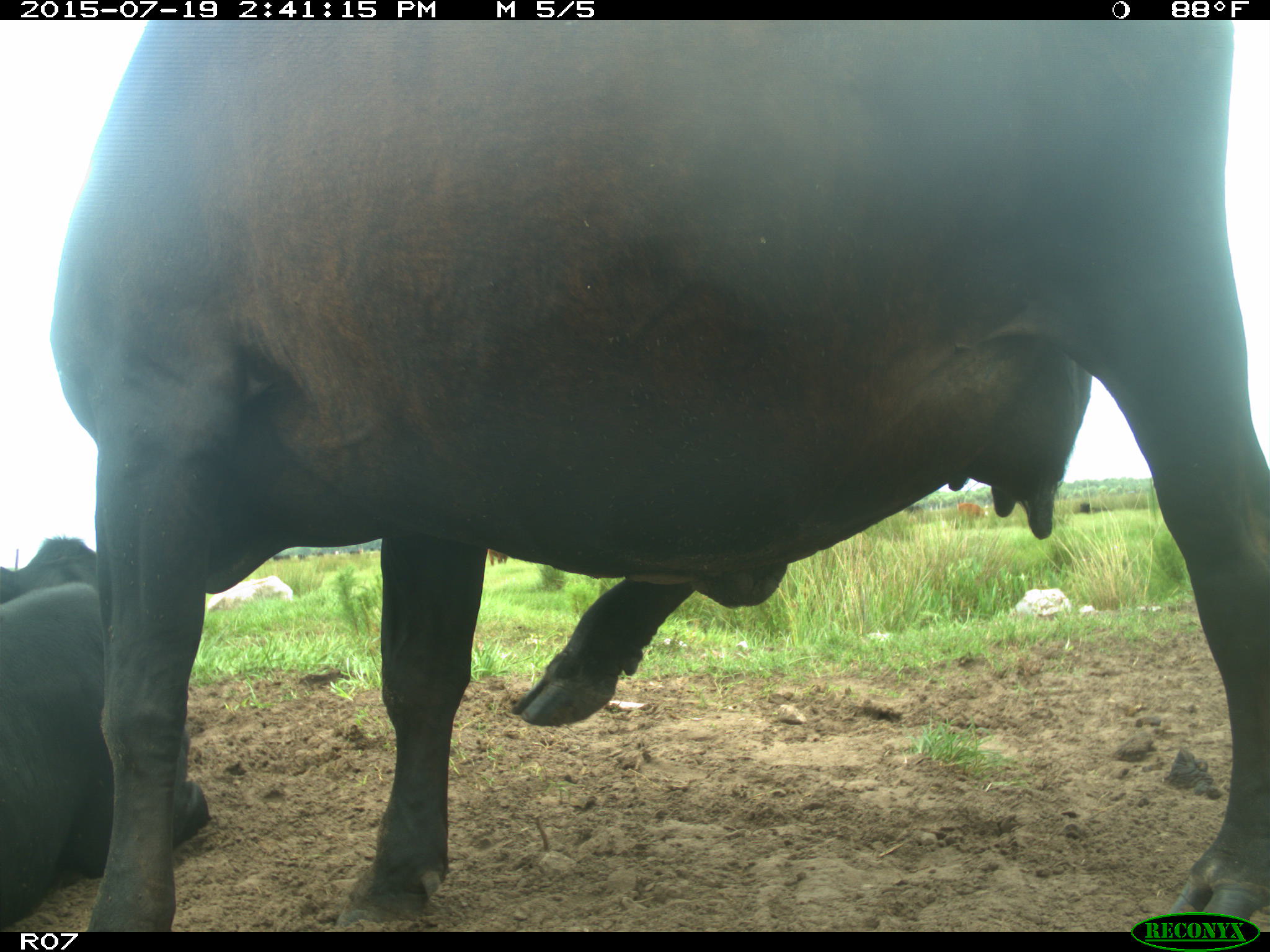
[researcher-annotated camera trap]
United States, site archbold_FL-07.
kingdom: Animalia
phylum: Chordata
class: Mammalia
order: Artiodactyla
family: Bovidae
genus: Bos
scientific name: Bos taurus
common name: domestic cow